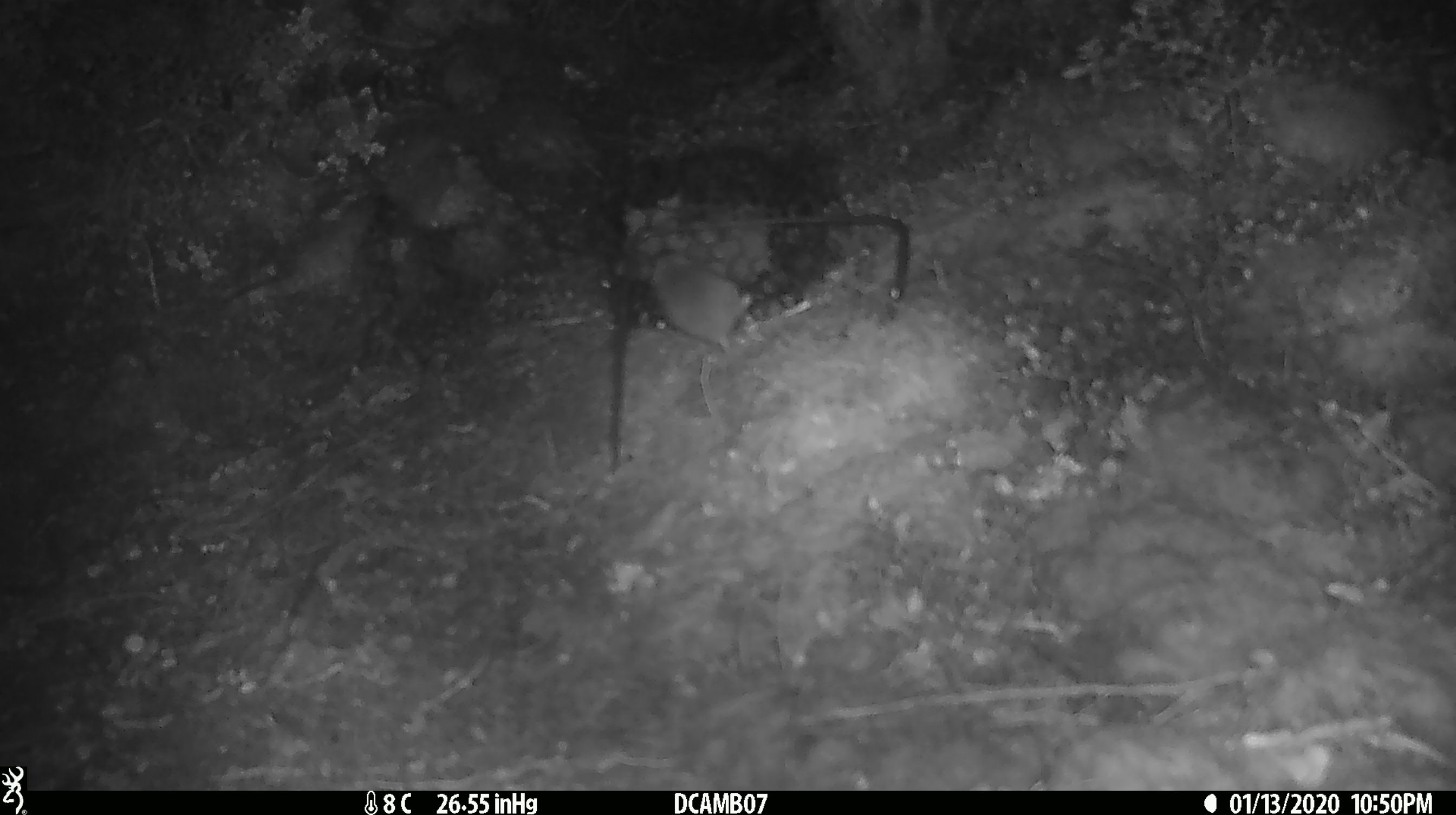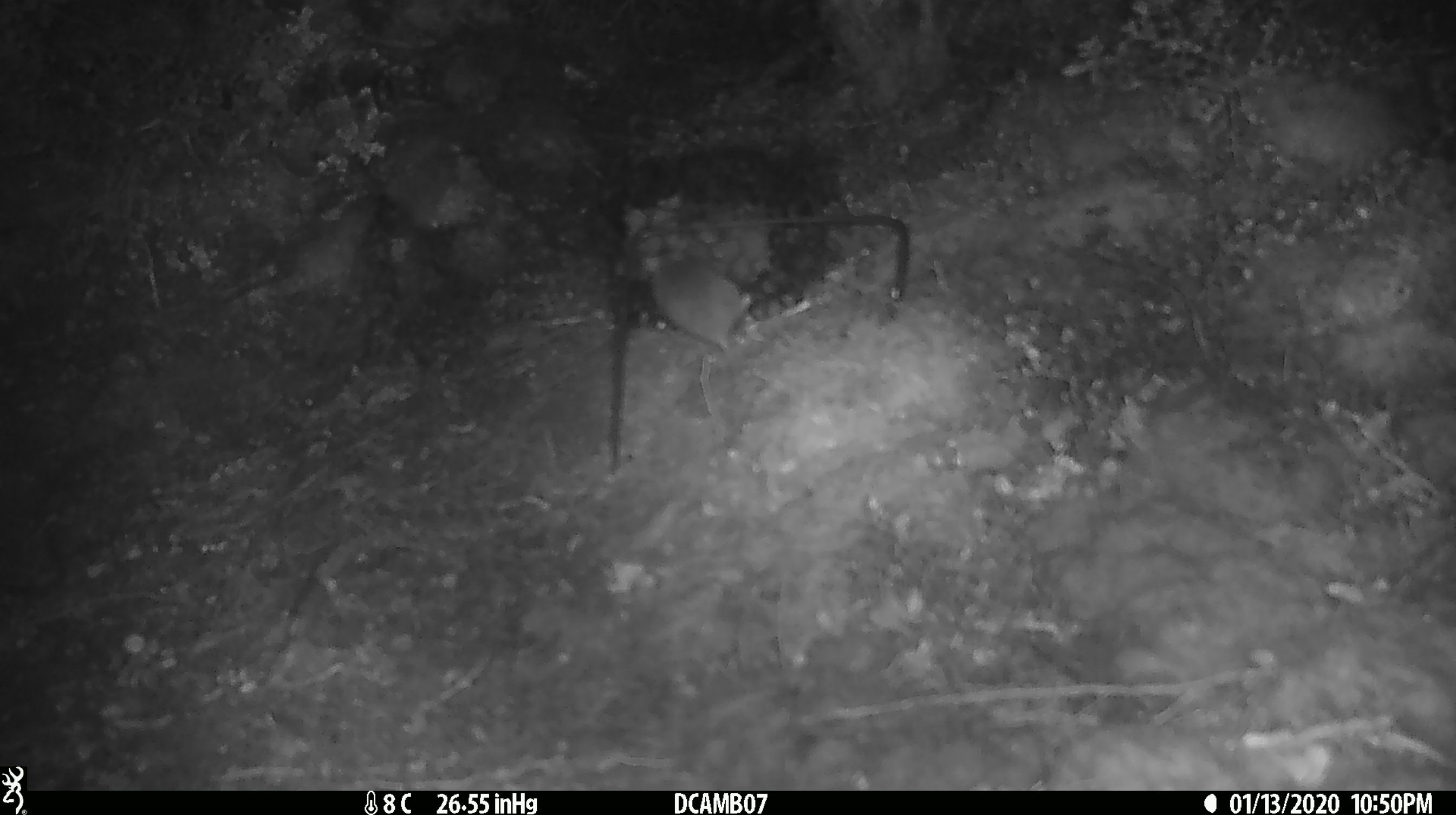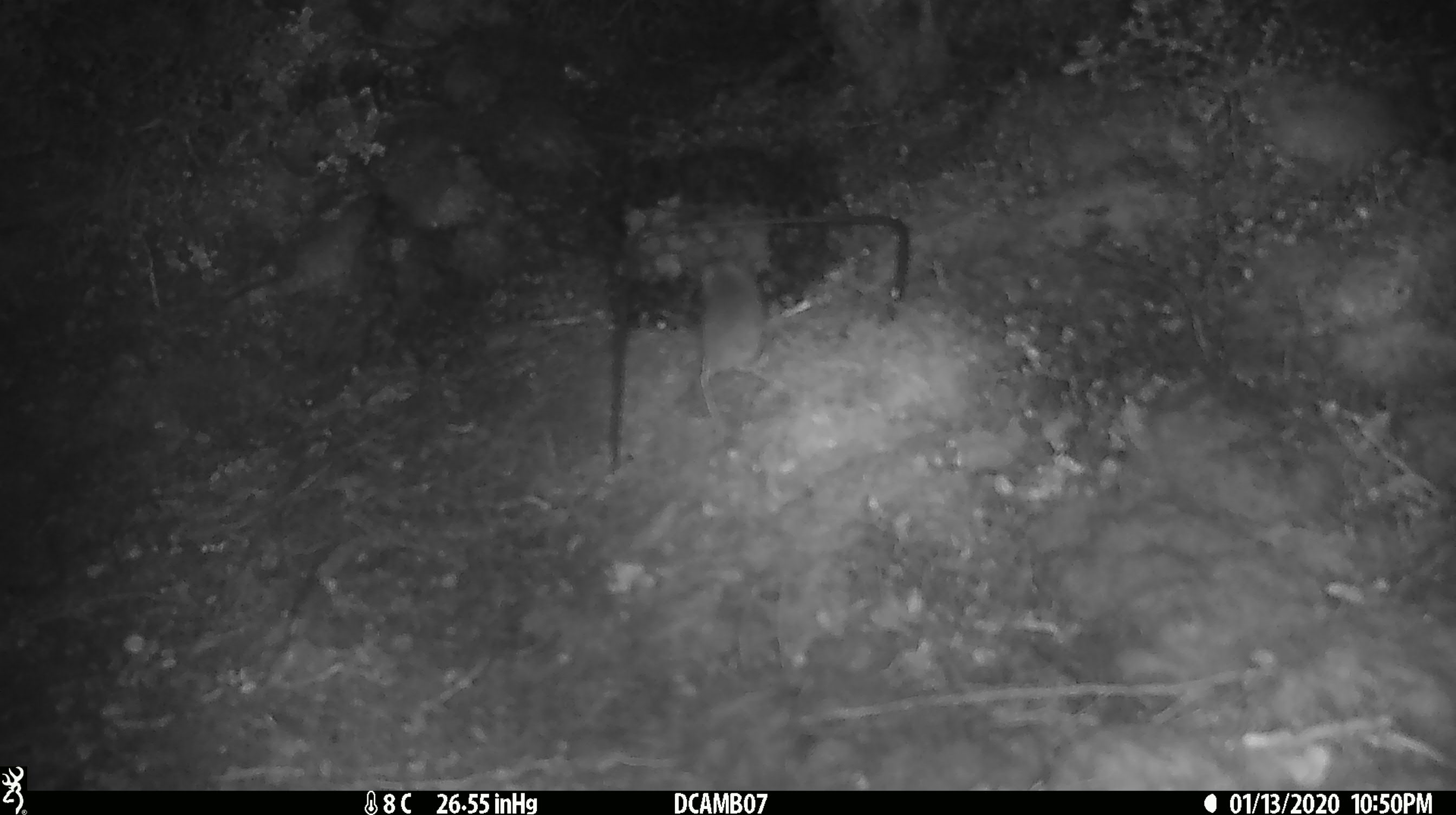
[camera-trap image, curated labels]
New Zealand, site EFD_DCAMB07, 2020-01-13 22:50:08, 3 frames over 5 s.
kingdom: Animalia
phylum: Chordata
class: Mammalia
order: Rodentia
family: Muridae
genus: Mus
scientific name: Mus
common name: mouse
Mouse (Mus).